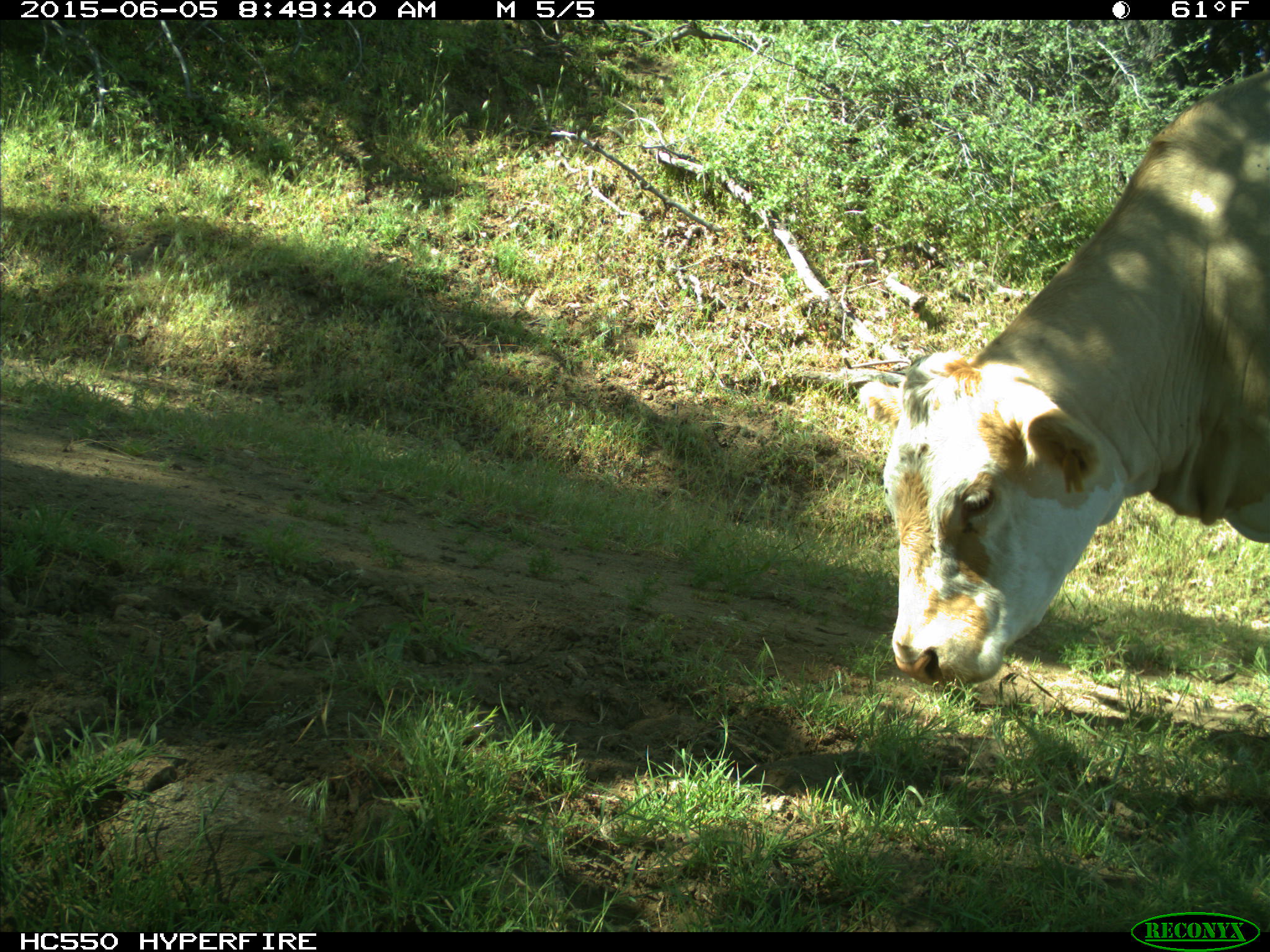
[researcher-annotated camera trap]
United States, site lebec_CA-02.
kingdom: Animalia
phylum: Chordata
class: Mammalia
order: Artiodactyla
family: Bovidae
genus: Bos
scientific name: Bos taurus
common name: domestic cow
Bos taurus (domestic cow).